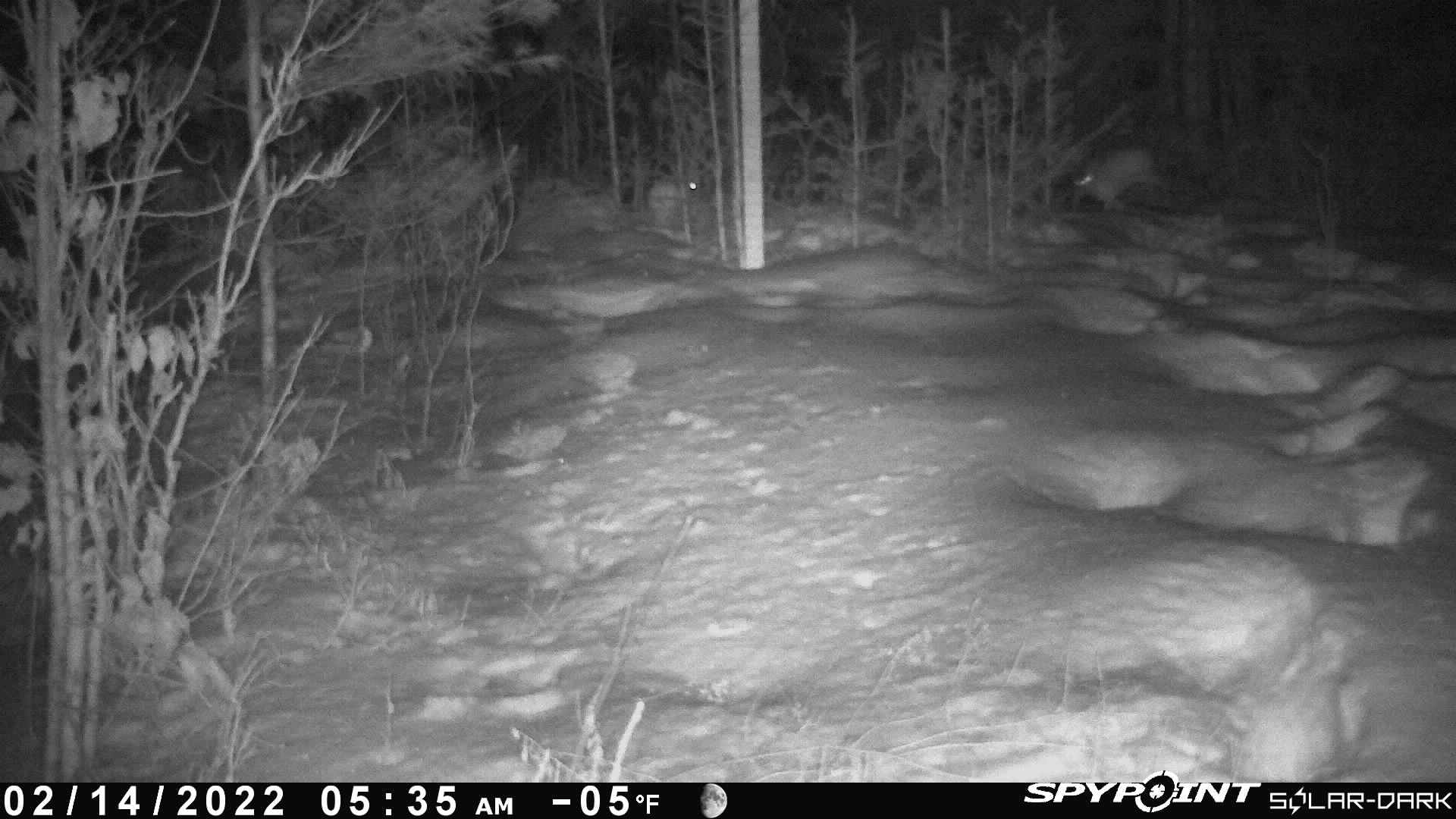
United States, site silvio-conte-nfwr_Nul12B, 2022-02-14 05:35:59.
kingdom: Animalia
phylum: Chordata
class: Mammalia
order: Lagomorpha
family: Leporidae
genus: Lepus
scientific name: Lepus americanus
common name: snowshoe hare